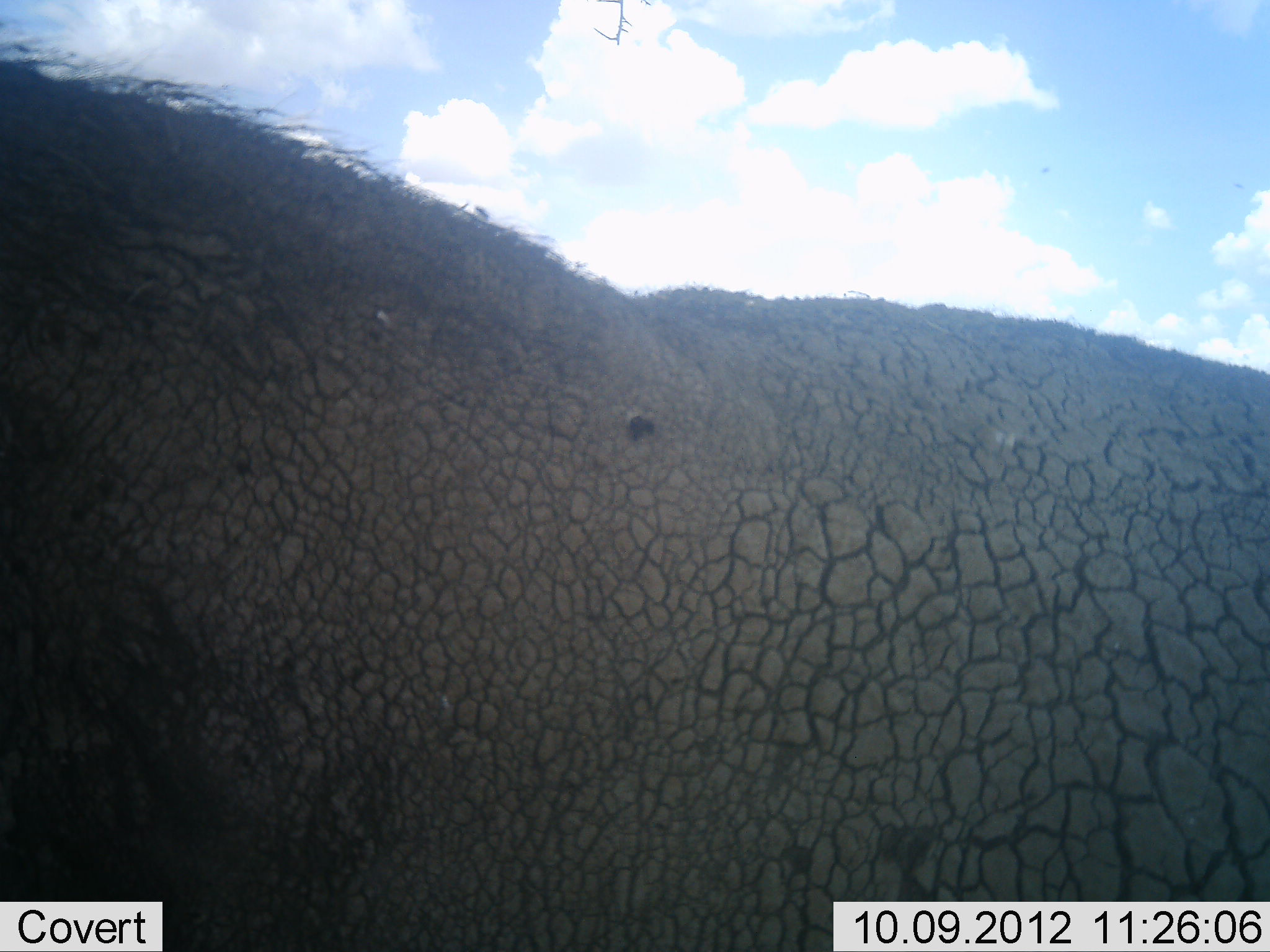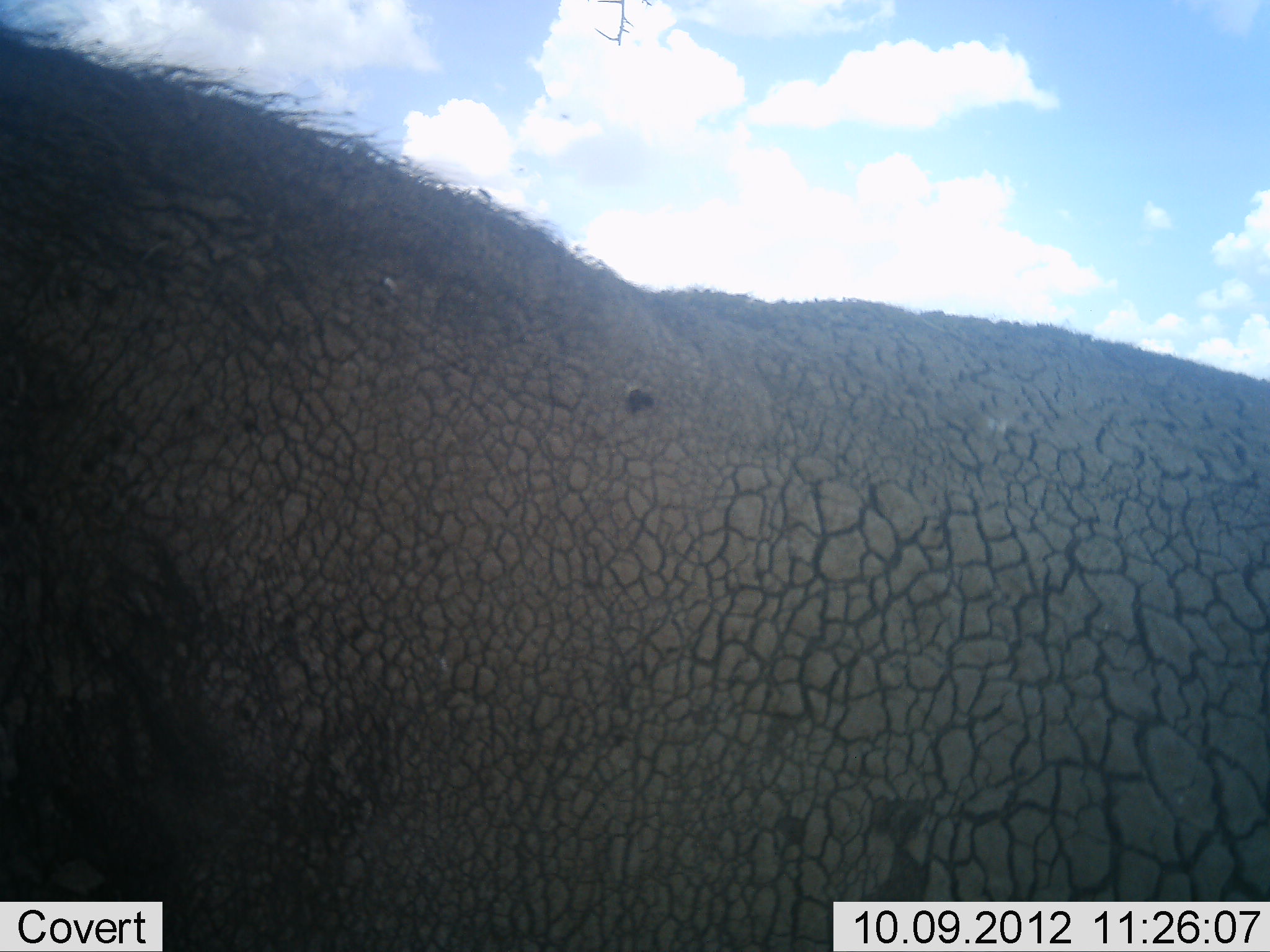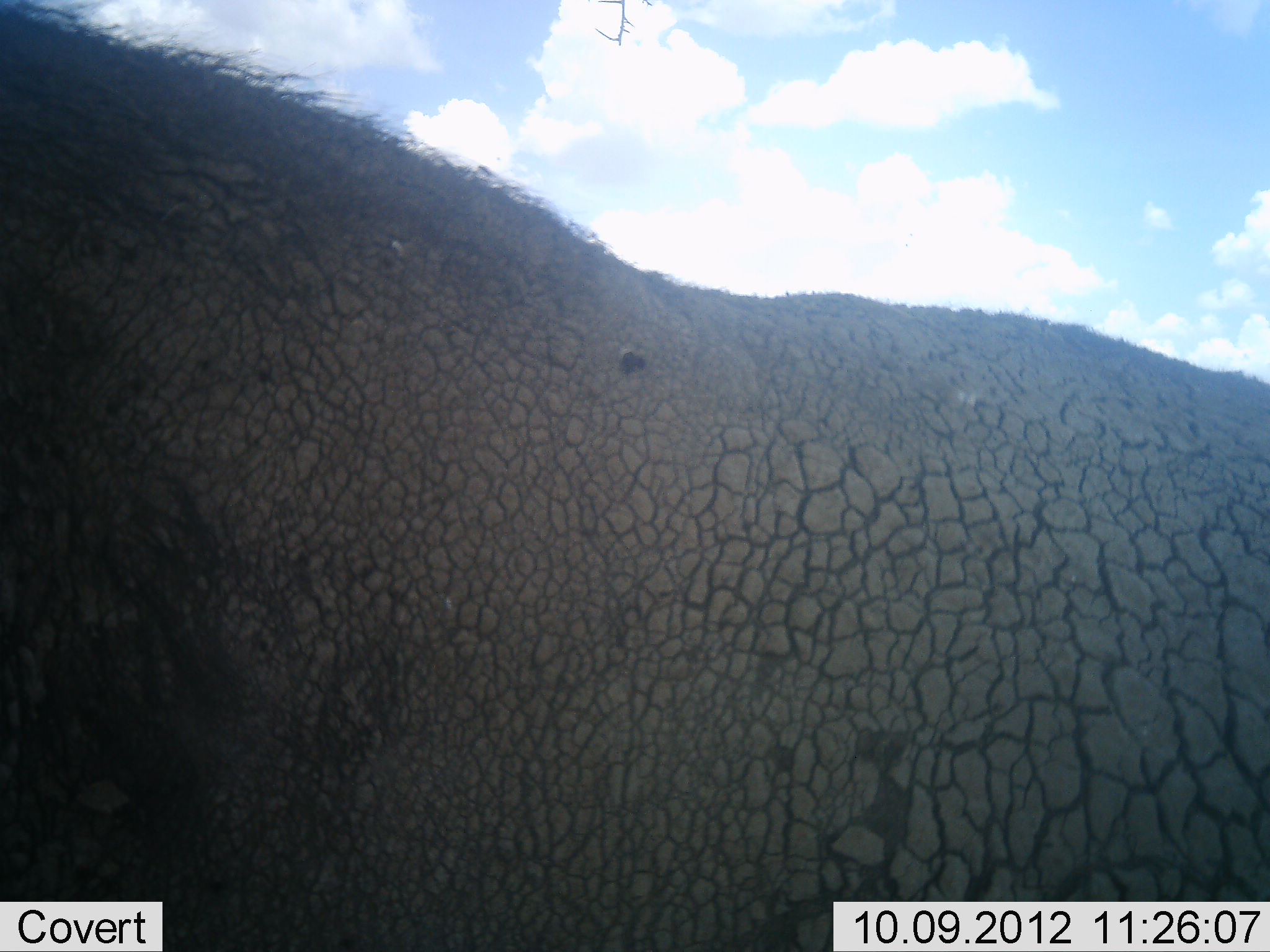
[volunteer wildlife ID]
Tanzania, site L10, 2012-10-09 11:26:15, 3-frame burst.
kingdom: Animalia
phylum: Chordata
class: Mammalia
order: Artiodactyla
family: Suidae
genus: Phacochoerus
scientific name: Phacochoerus africanus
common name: warthog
Warthog (Phacochoerus africanus), count 1. Behavior (volunteer vote fractions): standing 62%, resting 12%, moving 12%, interacting 0%. Young present (vote fraction): 0%. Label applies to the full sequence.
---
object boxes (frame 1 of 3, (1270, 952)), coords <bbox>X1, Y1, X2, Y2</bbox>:
animal: <bbox>1, 1, 1270, 952</bbox>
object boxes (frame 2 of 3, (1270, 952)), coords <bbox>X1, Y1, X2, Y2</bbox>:
animal: <bbox>1, 1, 1270, 952</bbox>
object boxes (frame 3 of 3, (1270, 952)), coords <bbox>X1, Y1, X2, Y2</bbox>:
animal: <bbox>0, 0, 1269, 951</bbox>